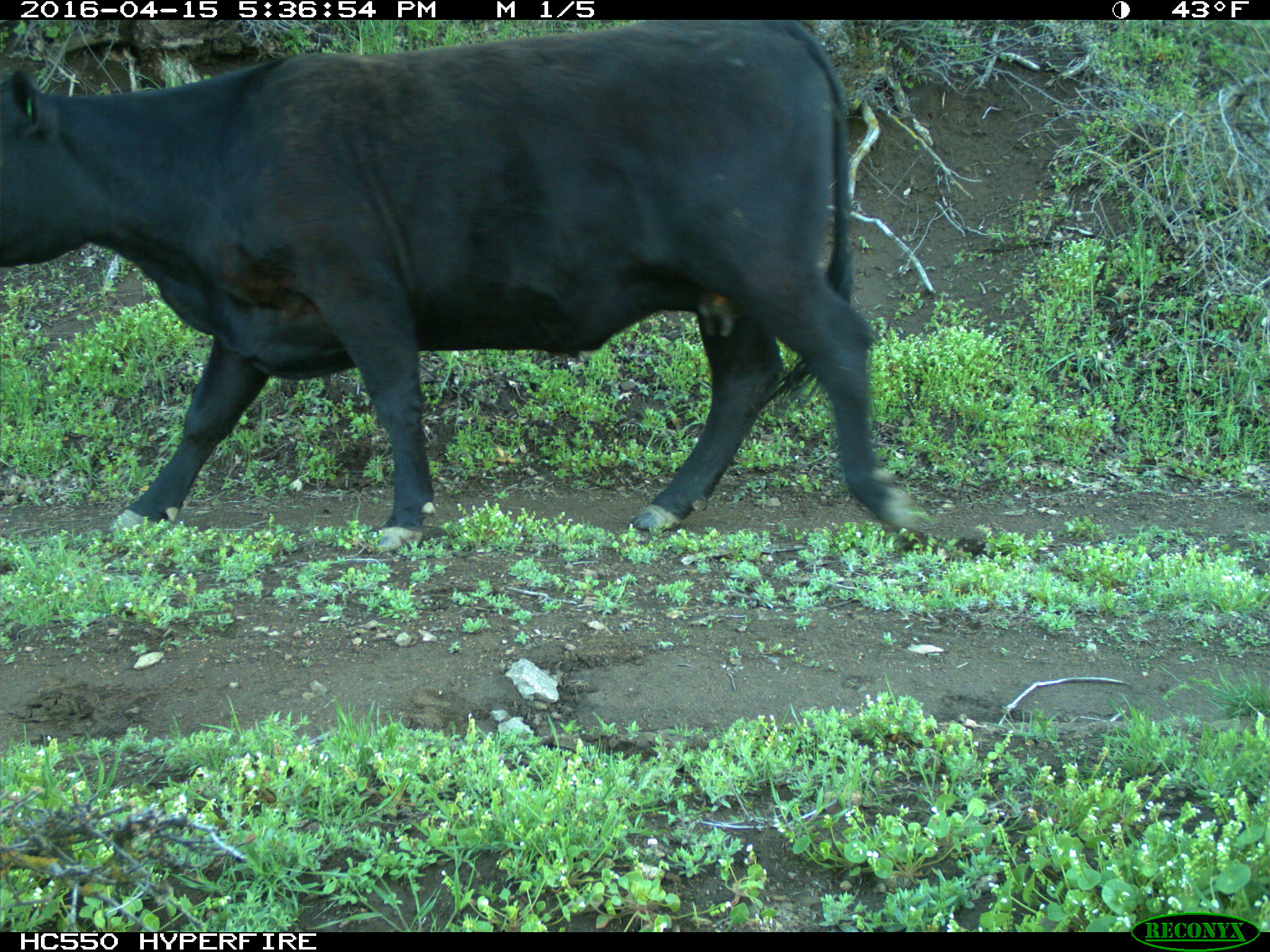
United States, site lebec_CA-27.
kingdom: Animalia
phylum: Chordata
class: Mammalia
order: Artiodactyla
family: Bovidae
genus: Bos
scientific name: Bos taurus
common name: domestic cow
Bos taurus (domestic cow).